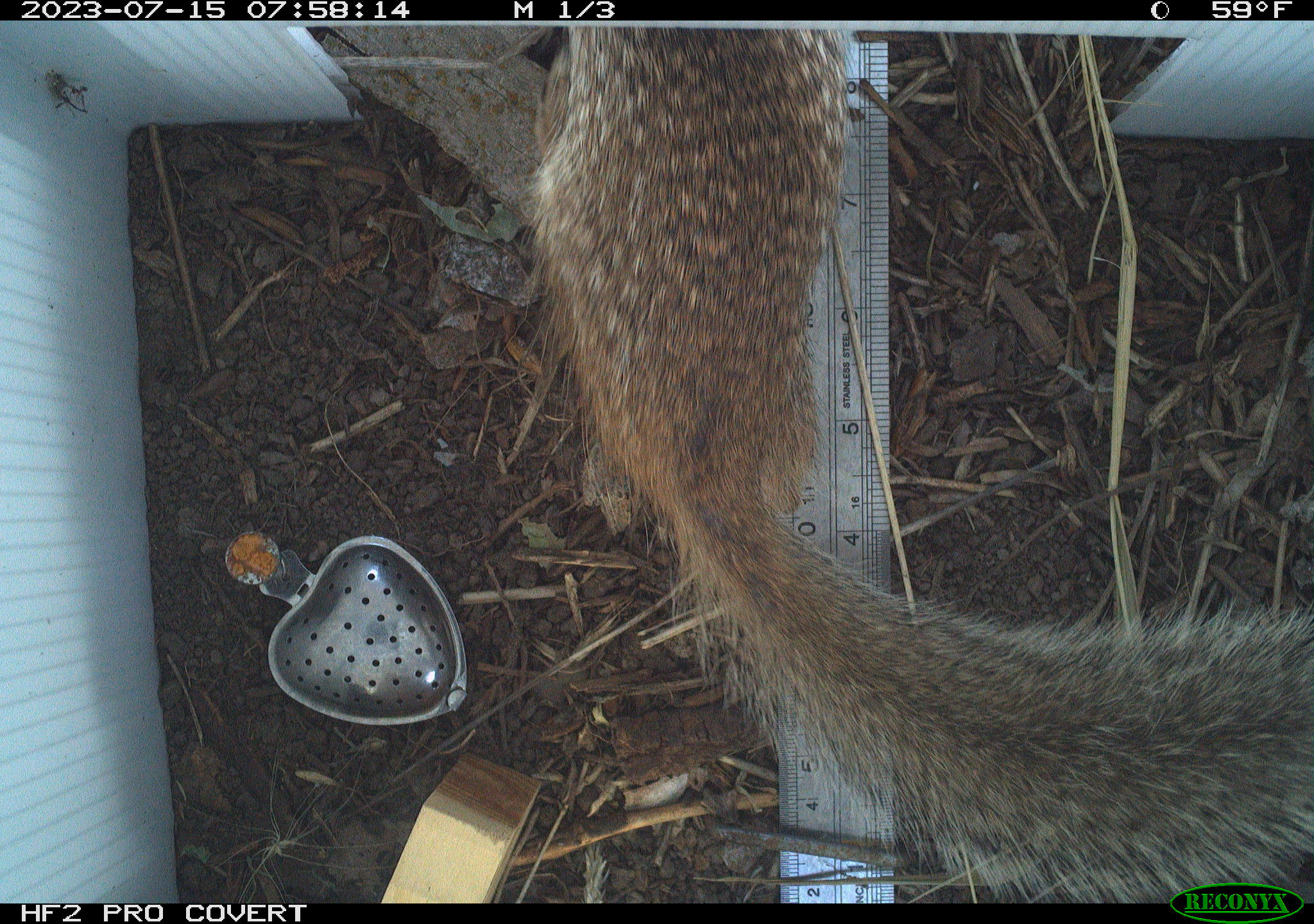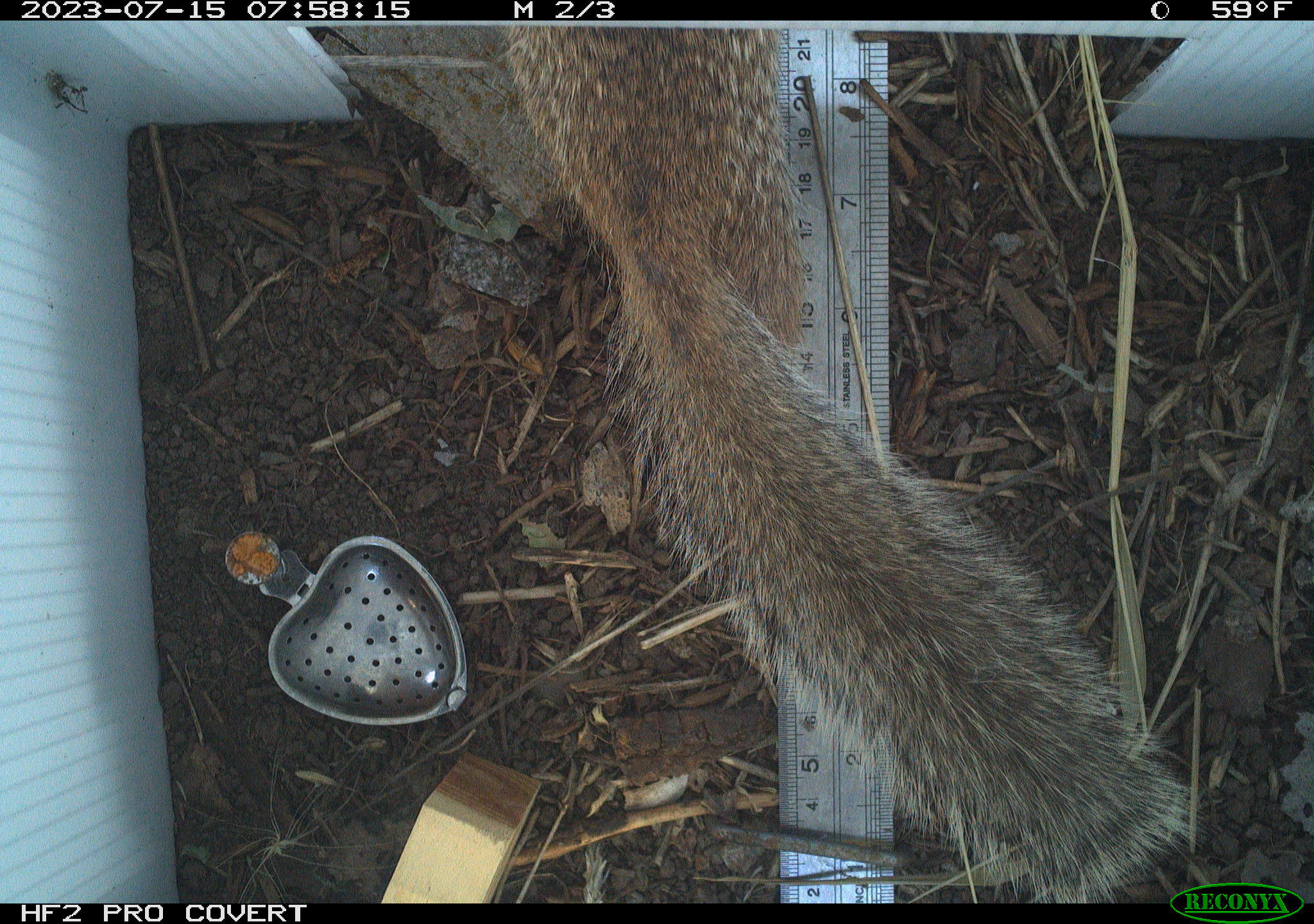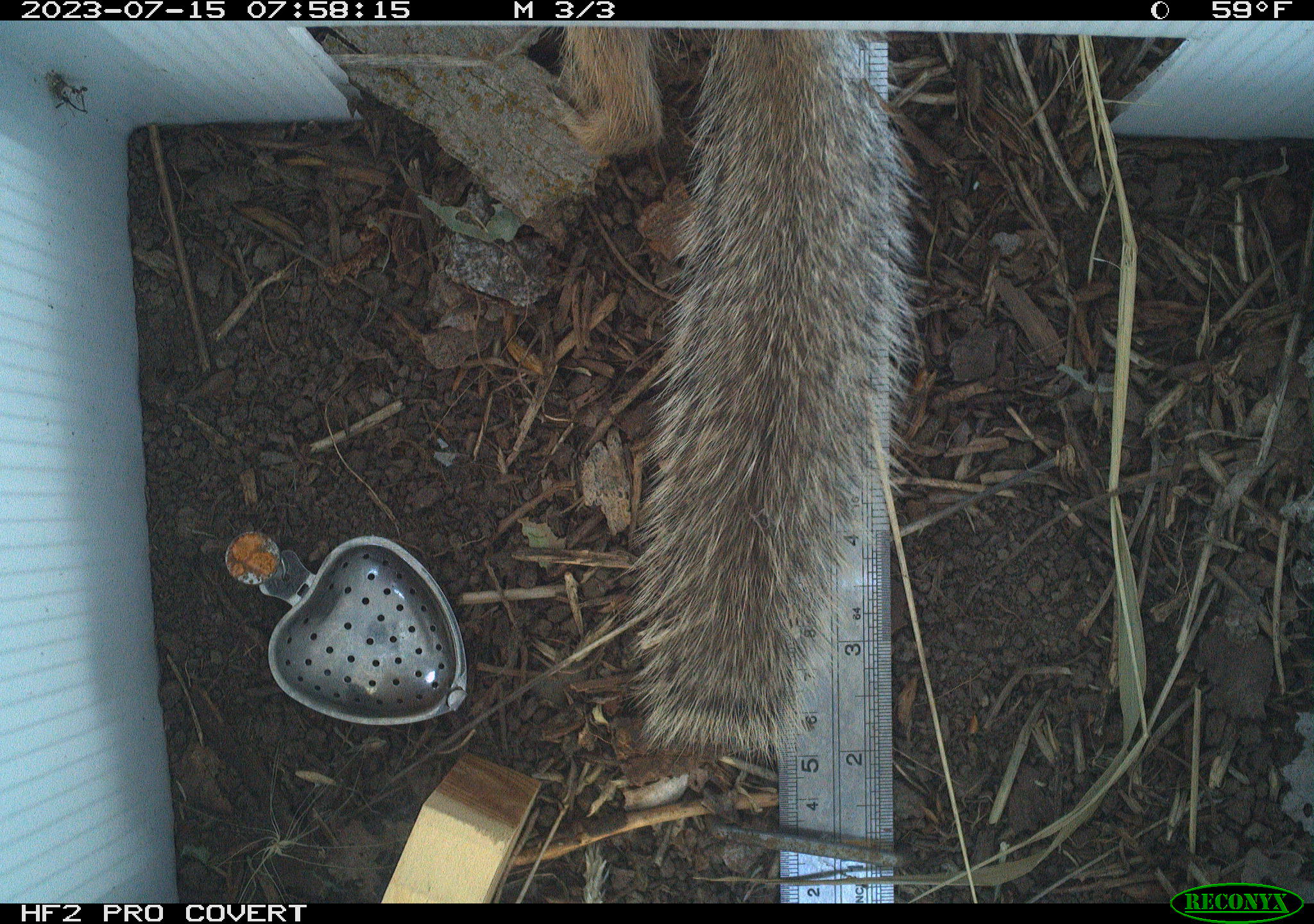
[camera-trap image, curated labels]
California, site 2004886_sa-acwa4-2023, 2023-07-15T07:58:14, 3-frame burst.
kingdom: Animalia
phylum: Chordata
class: Mammalia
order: Rodentia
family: Sciuridae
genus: Otospermophilus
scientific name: Otospermophilus beecheyi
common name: california ground squirrel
California ground squirrel (Otospermophilus beecheyi).